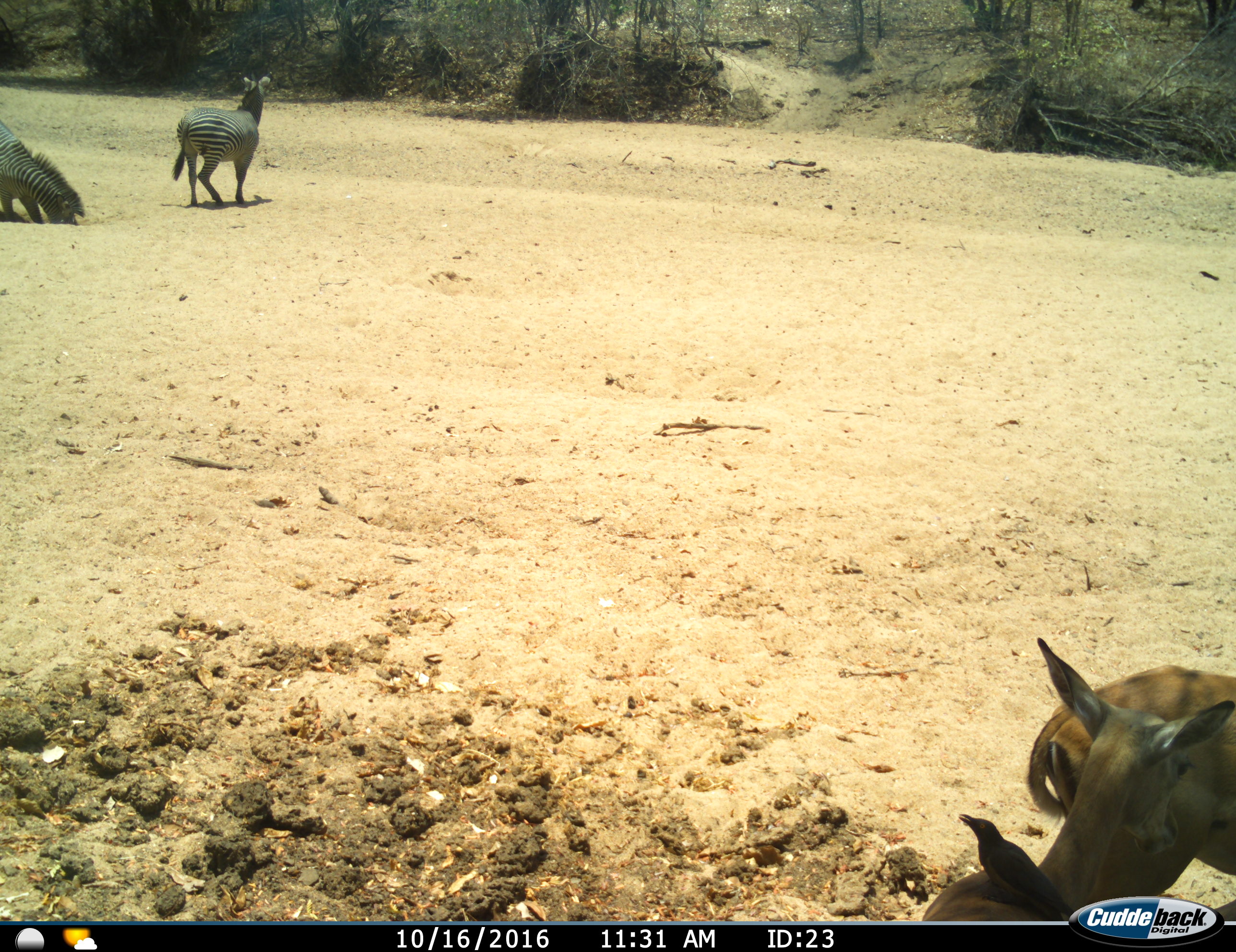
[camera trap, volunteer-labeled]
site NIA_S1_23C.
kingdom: Animalia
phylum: Chordata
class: Aves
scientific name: Aves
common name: bird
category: birdother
Birdother (bird) (Aves), count 1. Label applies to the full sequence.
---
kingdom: Animalia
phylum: Chordata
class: Mammalia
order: Artiodactyla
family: Bovidae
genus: Aepyceros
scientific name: Aepyceros melampus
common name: impala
Impala (Aepyceros melampus), count 2. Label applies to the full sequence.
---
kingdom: Animalia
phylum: Chordata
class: Mammalia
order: Perissodactyla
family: Equidae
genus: Equus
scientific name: Equus quagga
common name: plains zebra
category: zebraplains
Zebraplains (plains zebra) (Equus quagga), count 2. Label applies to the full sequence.